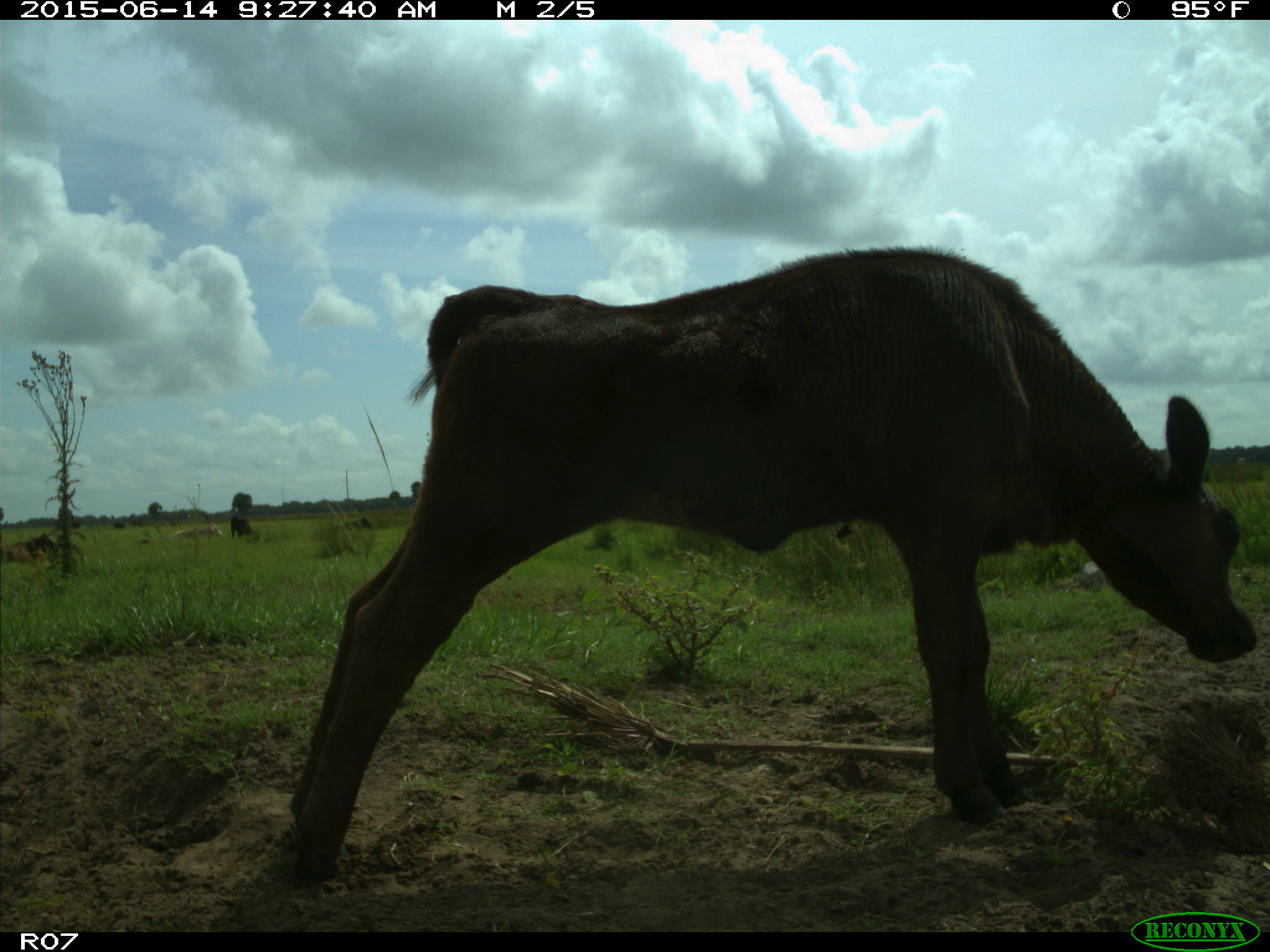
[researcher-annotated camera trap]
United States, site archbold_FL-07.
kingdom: Animalia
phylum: Chordata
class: Mammalia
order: Artiodactyla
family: Bovidae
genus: Bos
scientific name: Bos taurus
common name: domestic cow